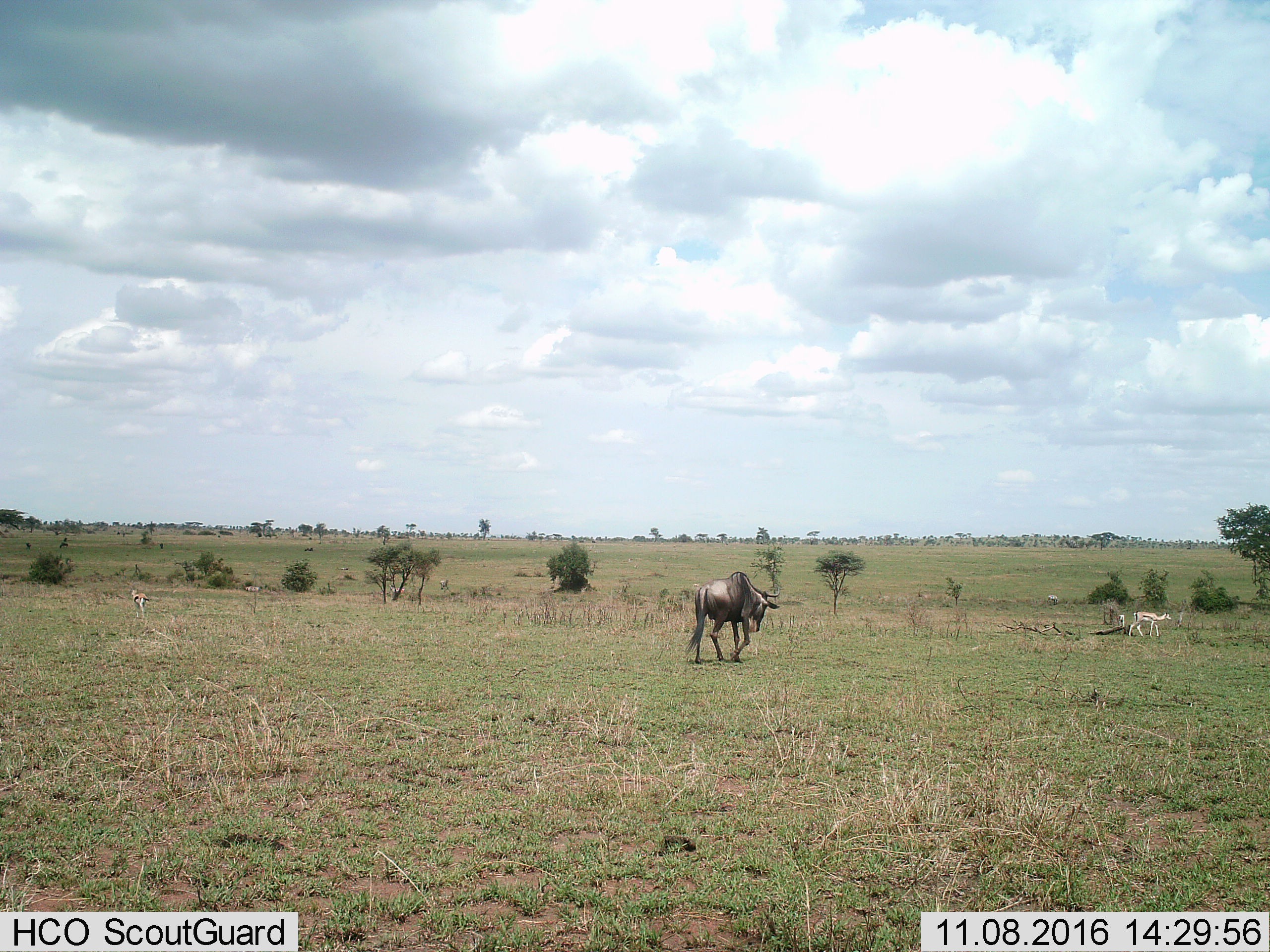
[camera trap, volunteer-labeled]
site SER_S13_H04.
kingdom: Animalia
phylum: Chordata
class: Mammalia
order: Artiodactyla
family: Bovidae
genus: Eudorcas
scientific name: Eudorcas thomsonii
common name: thomson's gazelle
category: gazellethomsons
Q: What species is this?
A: Gazellethomsons (thomson's gazelle) (Eudorcas thomsonii).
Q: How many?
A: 2.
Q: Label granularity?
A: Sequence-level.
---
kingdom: Animalia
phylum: Chordata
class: Mammalia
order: Artiodactyla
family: Bovidae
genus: Connochaetes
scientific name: Connochaetes taurinus taurinus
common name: blue wildebeest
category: wildebeestblue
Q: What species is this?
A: Wildebeestblue (blue wildebeest) (Connochaetes taurinus taurinus).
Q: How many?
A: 1.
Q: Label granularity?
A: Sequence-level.